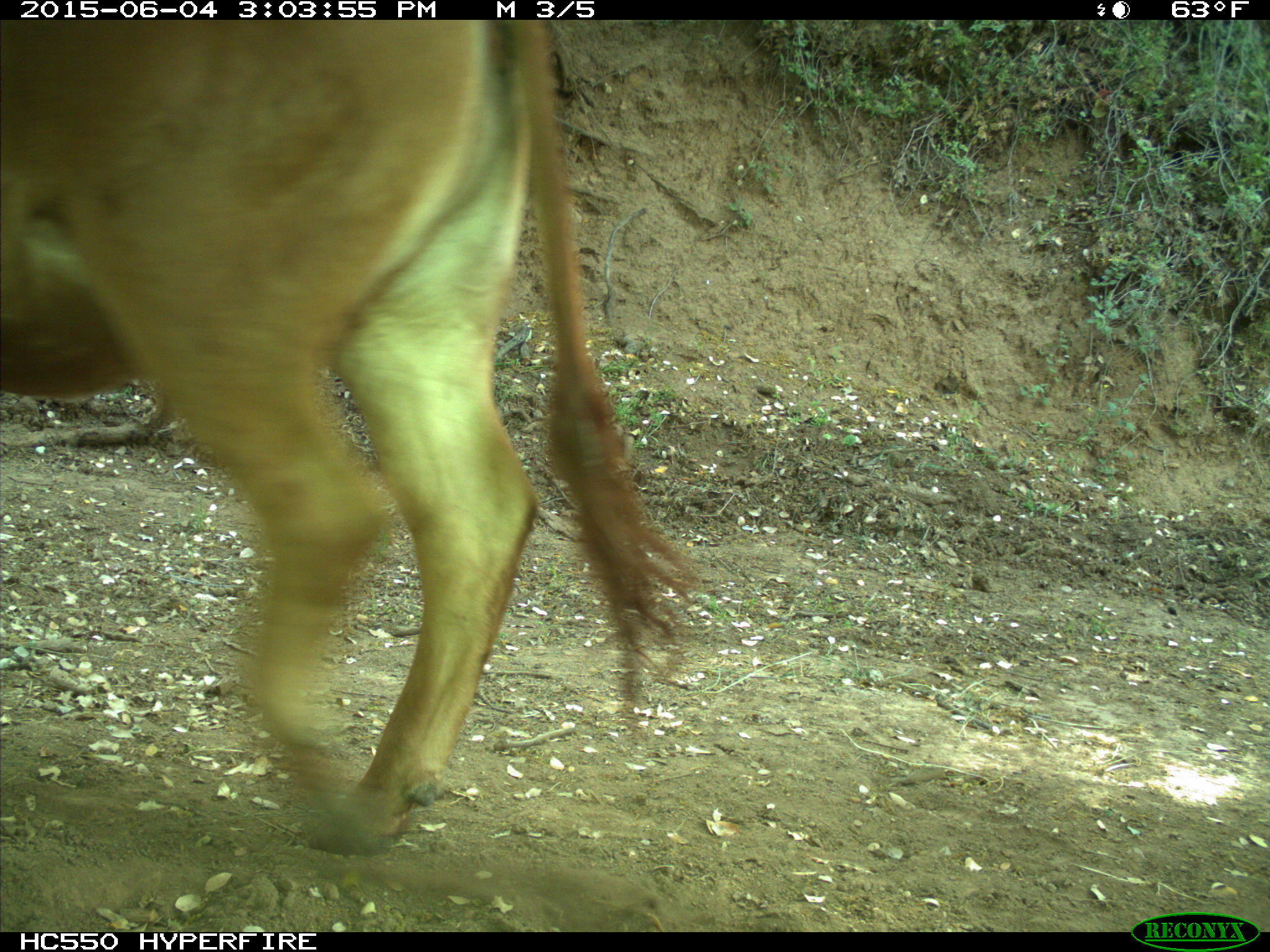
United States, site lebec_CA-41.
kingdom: Animalia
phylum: Chordata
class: Mammalia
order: Artiodactyla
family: Bovidae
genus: Bos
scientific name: Bos taurus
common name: domestic cow